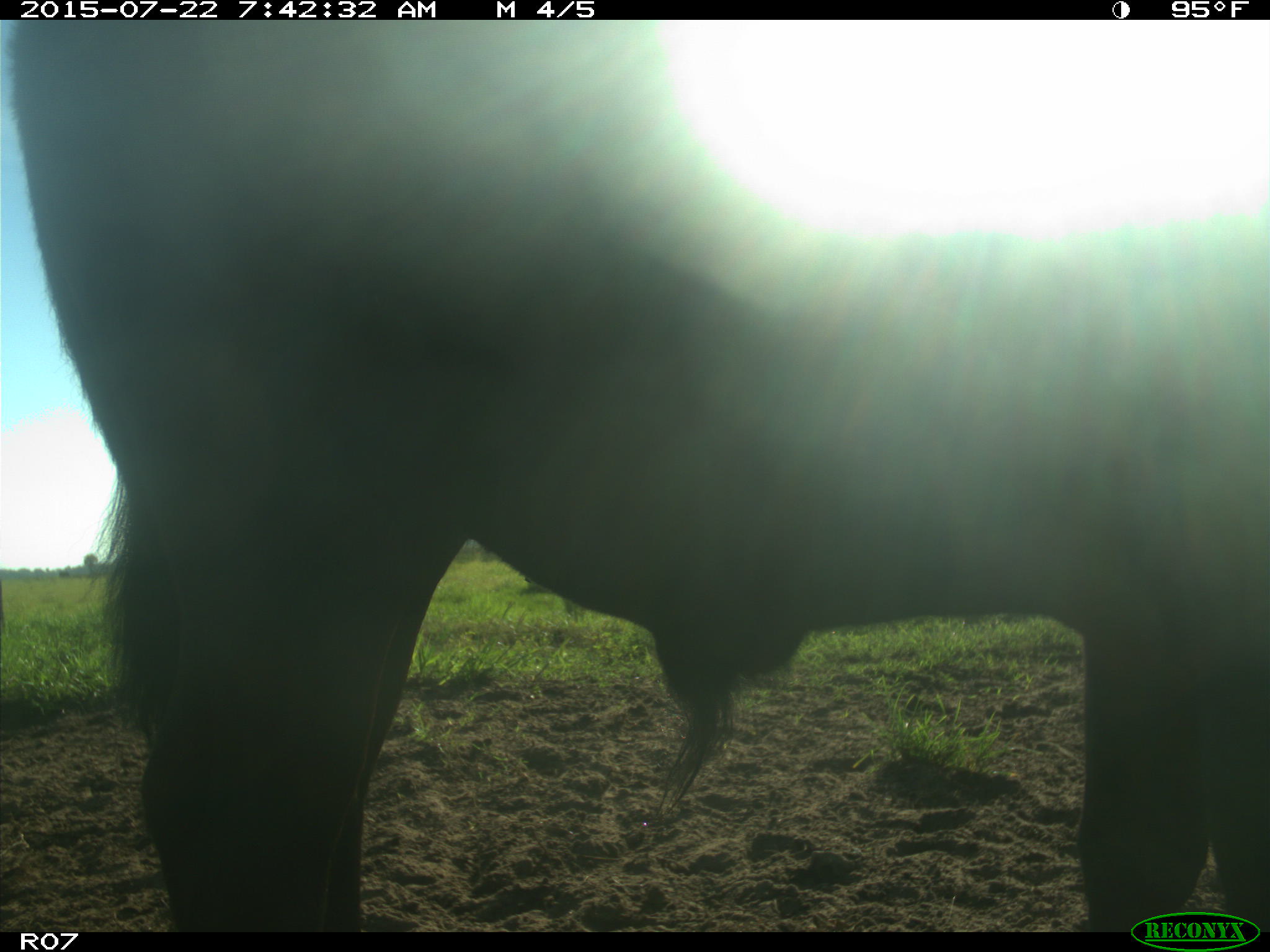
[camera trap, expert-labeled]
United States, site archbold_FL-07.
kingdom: Animalia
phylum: Chordata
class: Mammalia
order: Artiodactyla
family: Bovidae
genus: Bos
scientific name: Bos taurus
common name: domestic cow